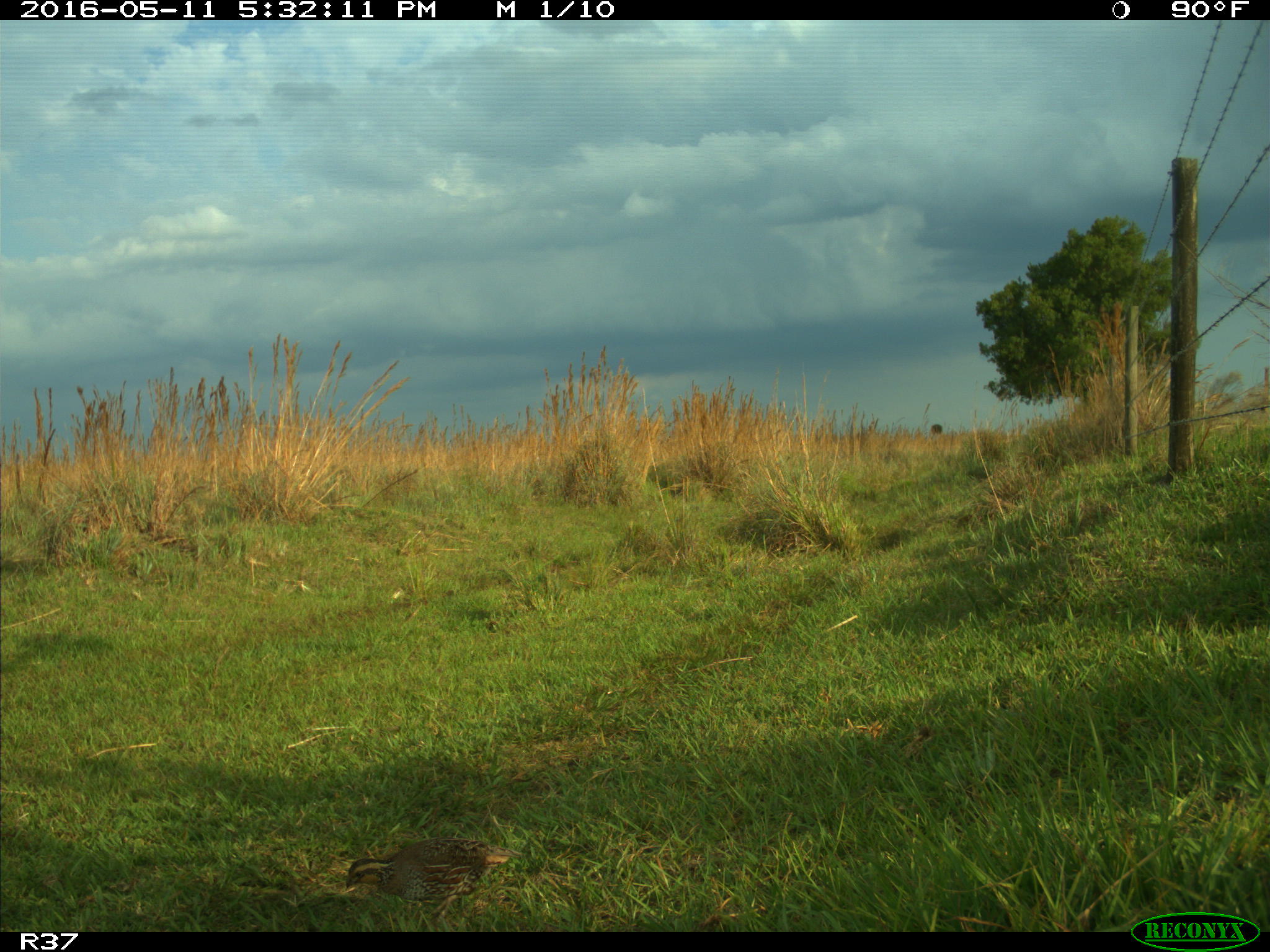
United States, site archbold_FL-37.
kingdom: Animalia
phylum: Chordata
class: Aves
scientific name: Aves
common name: birds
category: unidentified bird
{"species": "unidentified bird (birds) (Aves)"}